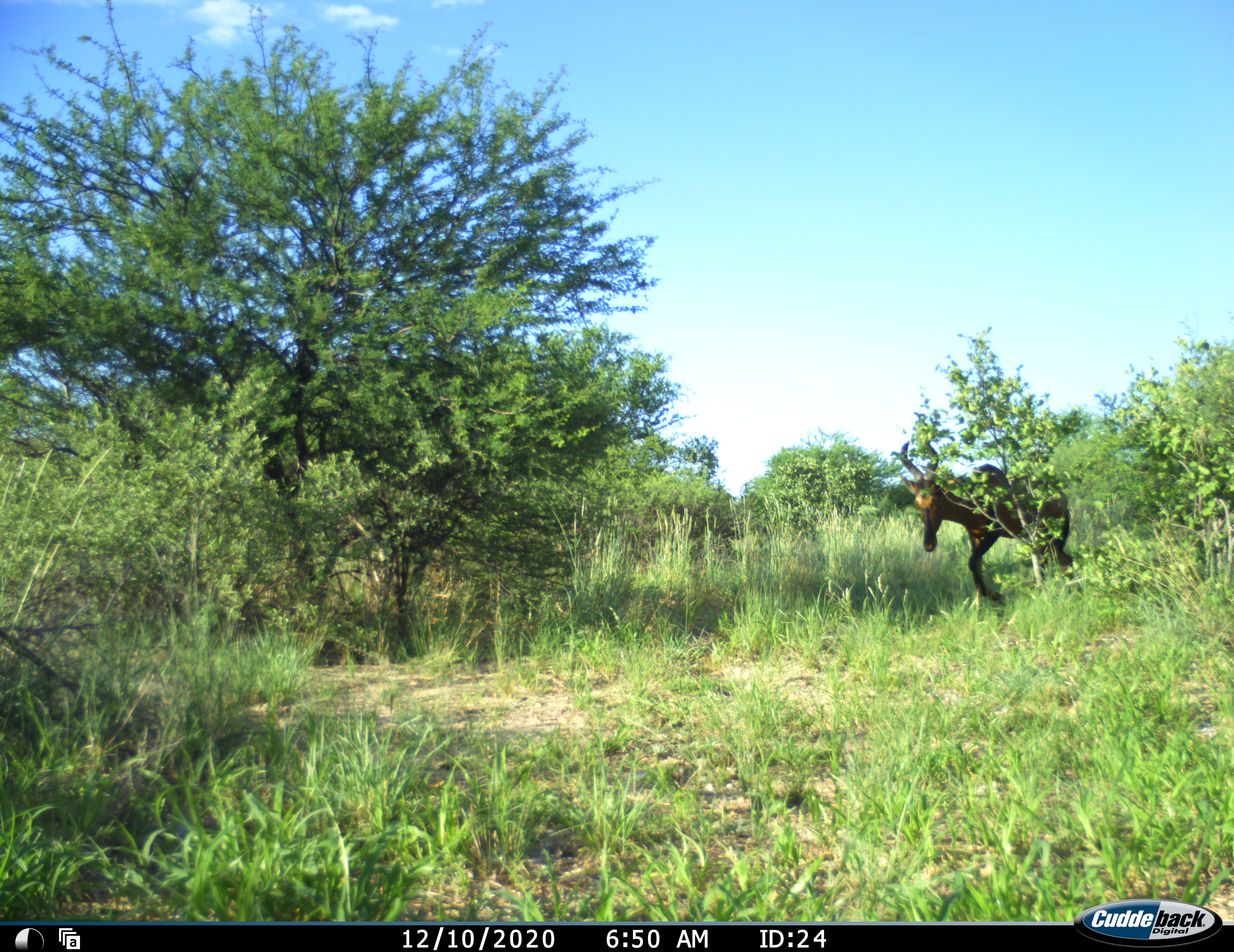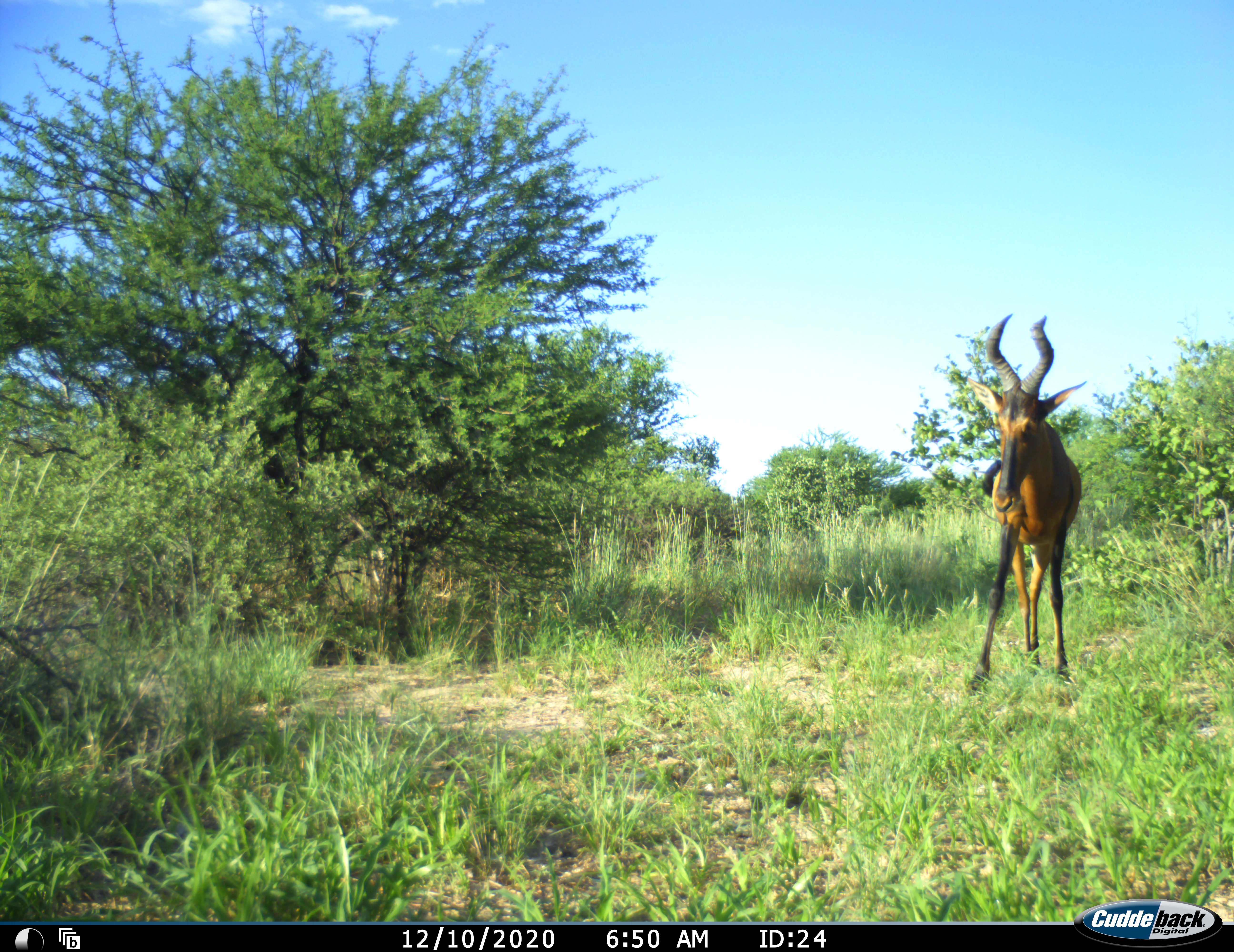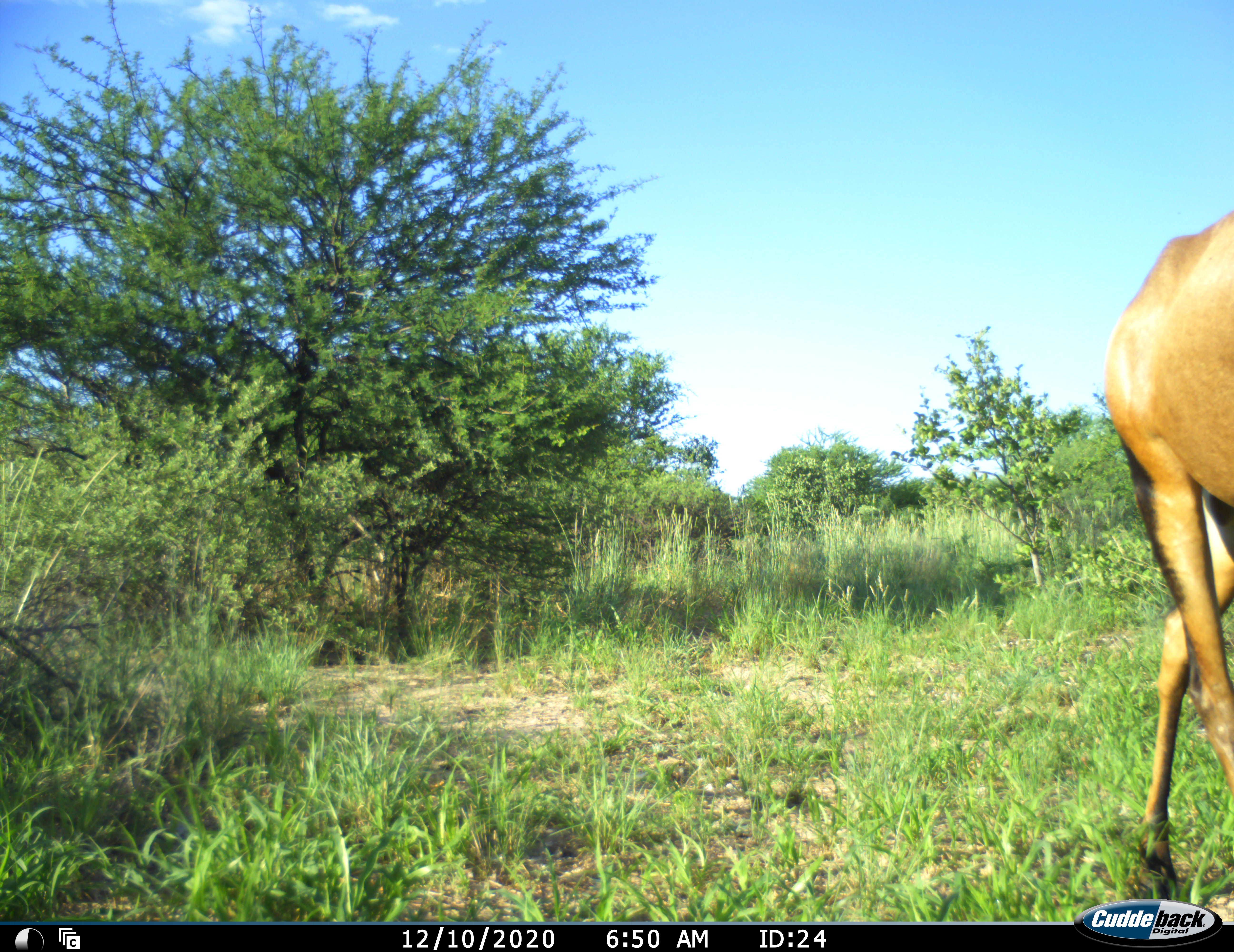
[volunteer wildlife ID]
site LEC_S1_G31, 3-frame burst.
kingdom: Animalia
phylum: Chordata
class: Mammalia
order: Artiodactyla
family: Bovidae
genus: Alcelaphus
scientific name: Alcelaphus buselaphus caama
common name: red hartebeest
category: hartebeestred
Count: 1.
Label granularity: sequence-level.